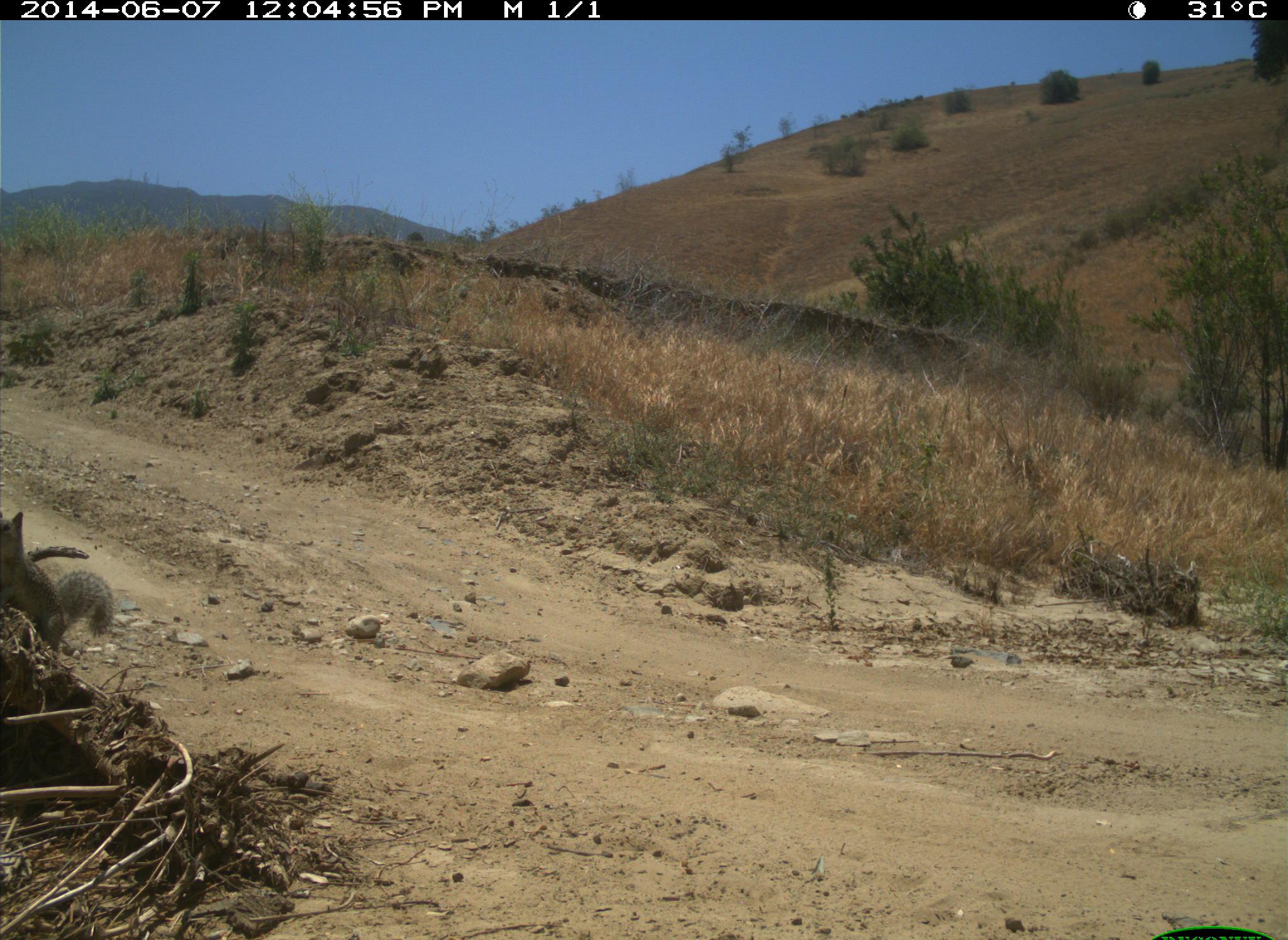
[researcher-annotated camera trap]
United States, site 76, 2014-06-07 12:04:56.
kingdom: Animalia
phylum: Chordata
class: Mammalia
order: Rodentia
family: Sciuridae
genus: Sciurus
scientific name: Sciurus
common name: squirrel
Squirrel (Sciurus).